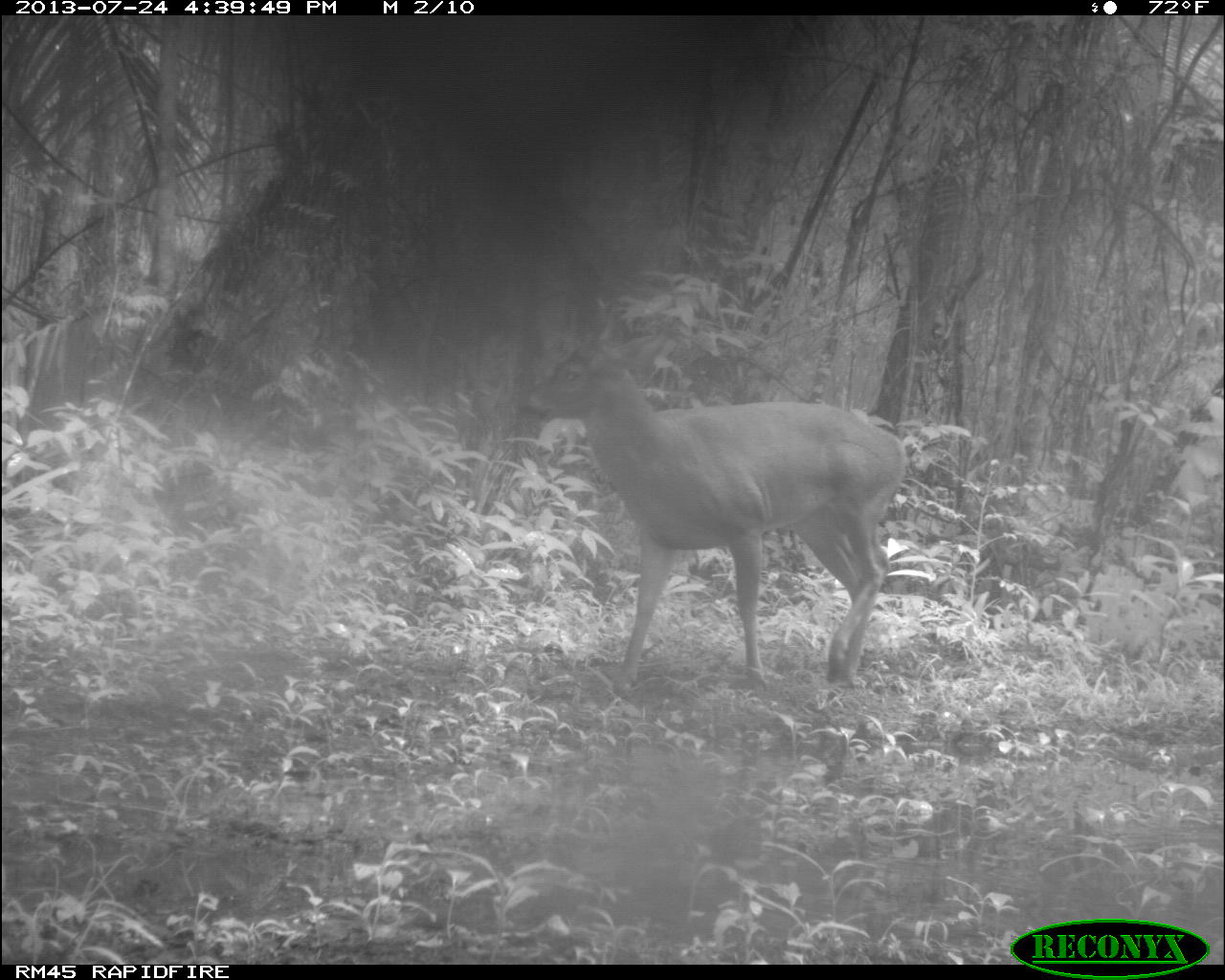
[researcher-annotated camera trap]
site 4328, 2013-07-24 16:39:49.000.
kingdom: Animalia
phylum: Chordata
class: Mammalia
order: Artiodactyla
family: Cervidae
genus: Odocoileus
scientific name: Odocoileus virginianus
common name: white-tailed deer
Odocoileus virginianus (white-tailed deer), count 1, sex male.